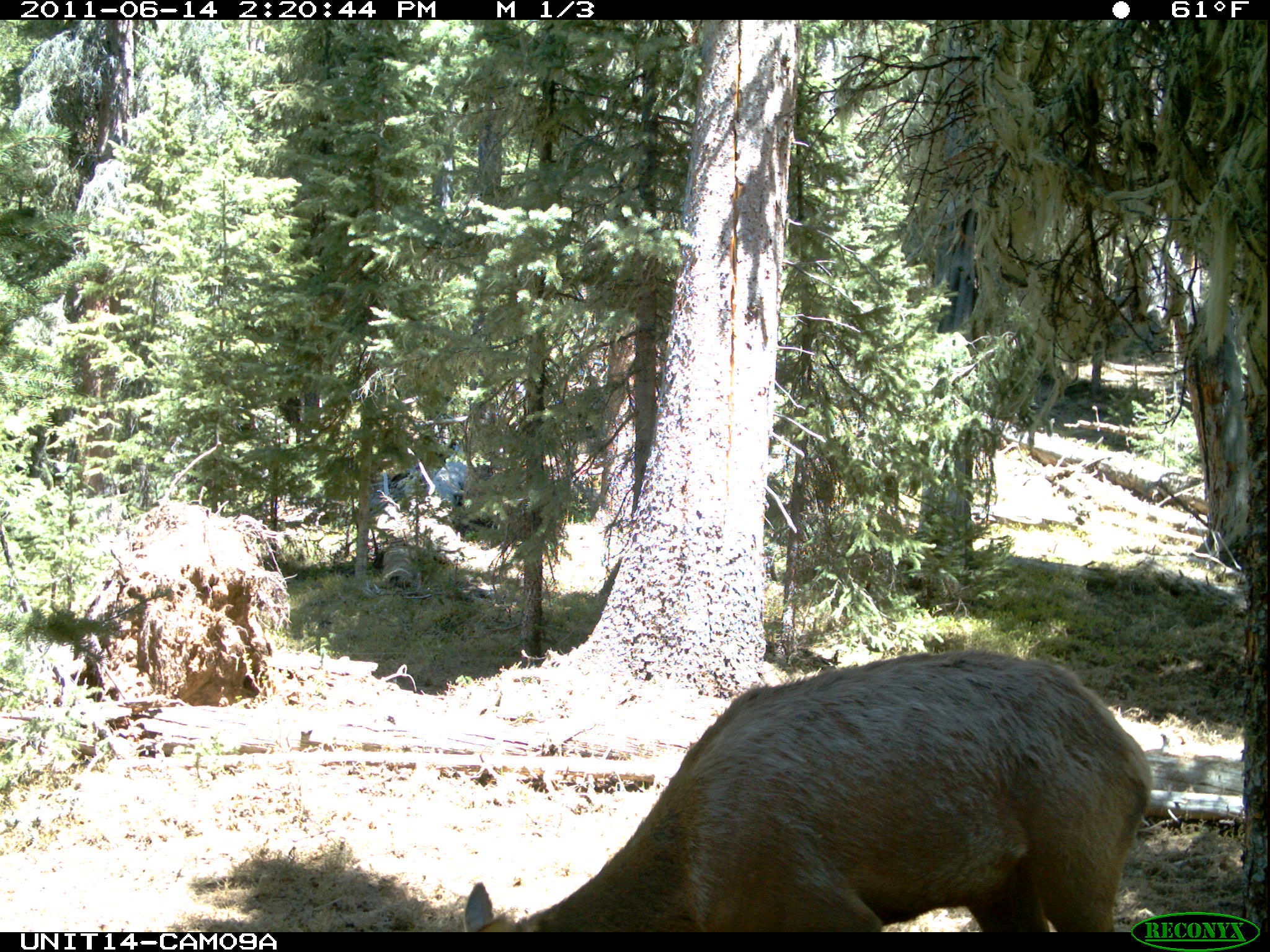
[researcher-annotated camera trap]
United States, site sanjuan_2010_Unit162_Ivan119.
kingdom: Animalia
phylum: Chordata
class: Mammalia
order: Artiodactyla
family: Cervidae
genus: Cervus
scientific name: Cervus elaphus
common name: red deer